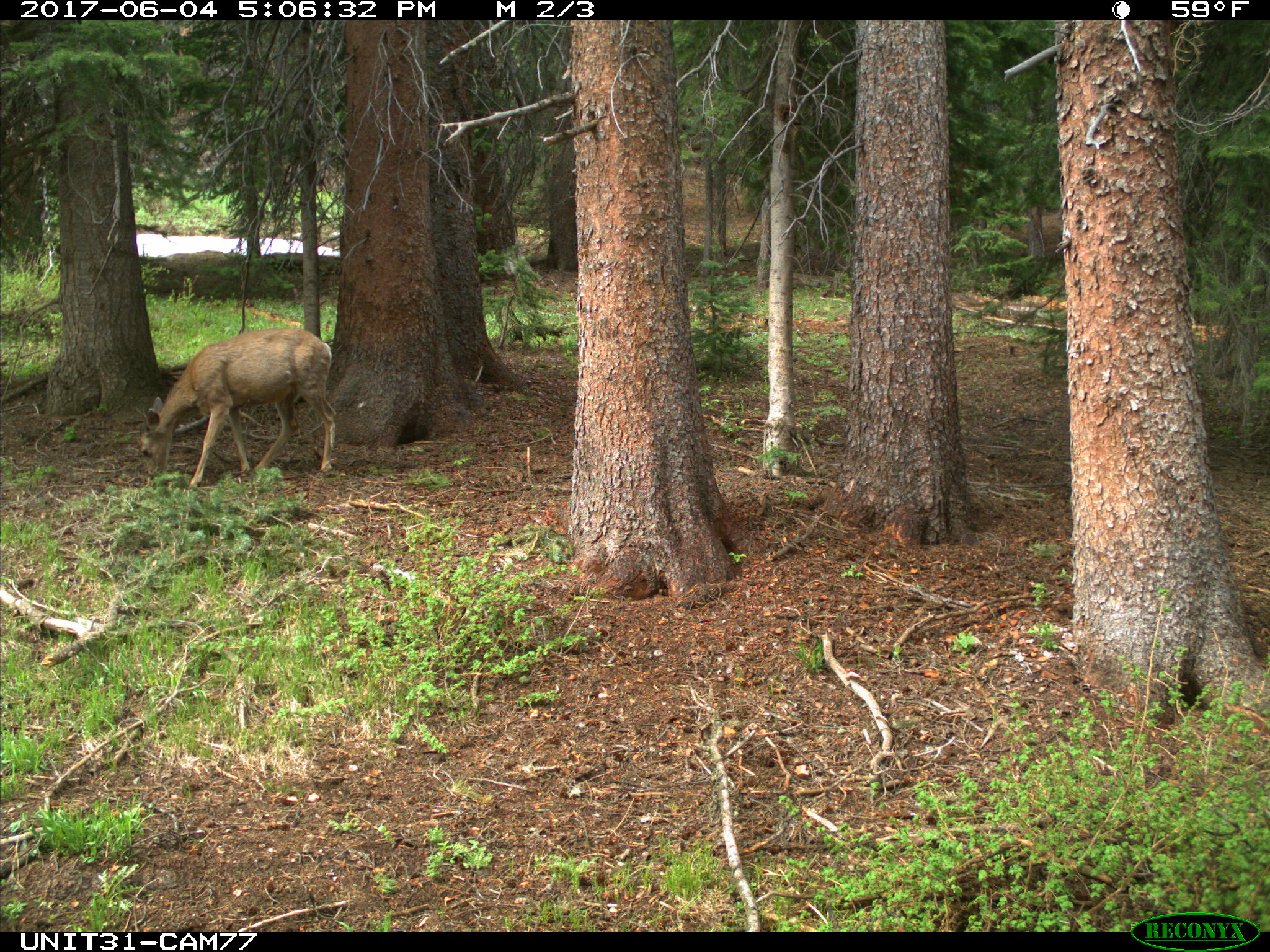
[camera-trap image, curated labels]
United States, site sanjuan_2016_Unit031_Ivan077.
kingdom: Animalia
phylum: Chordata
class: Mammalia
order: Artiodactyla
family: Cervidae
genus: Odocoileus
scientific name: Odocoileus hemionus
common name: mule deer